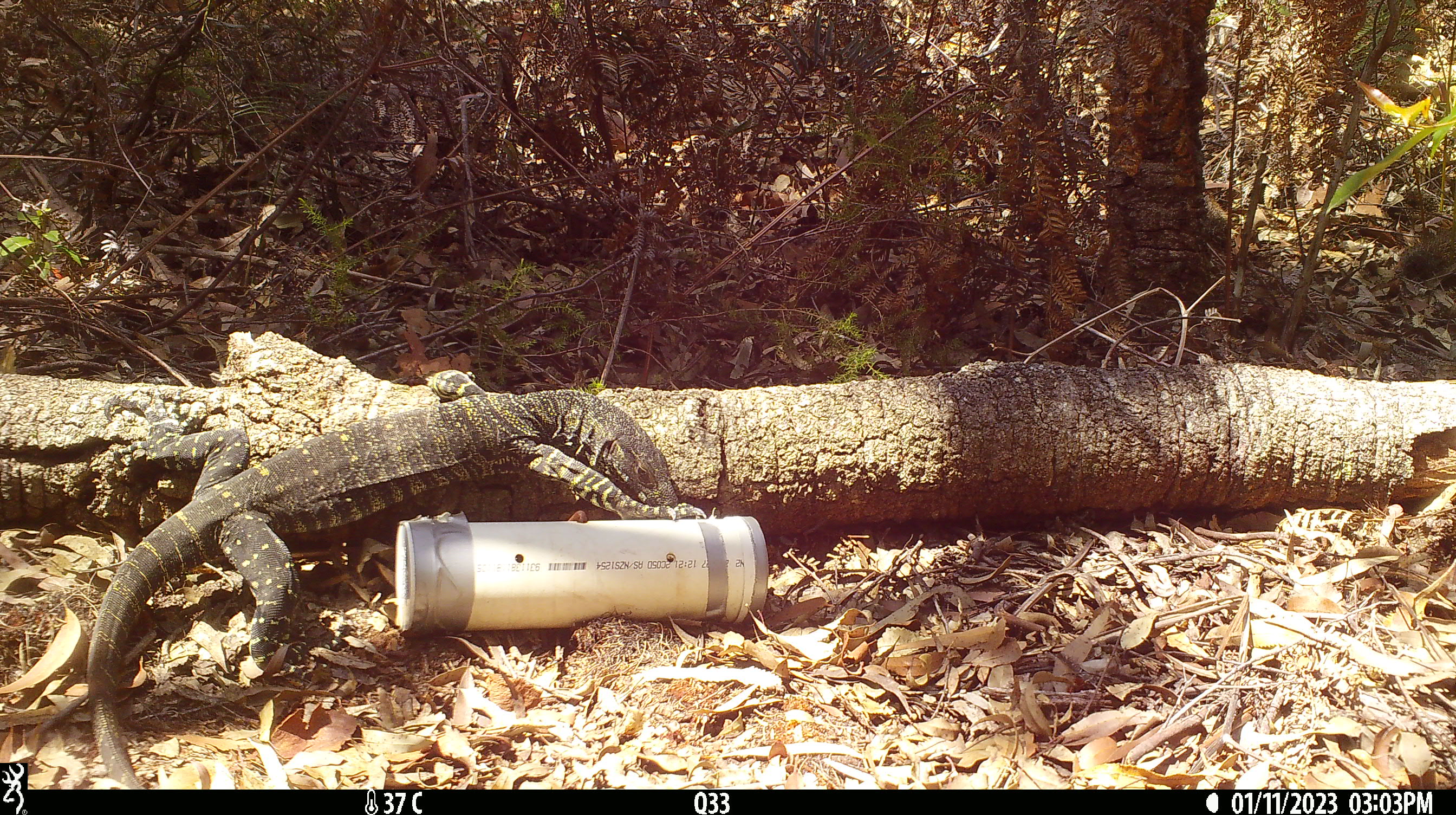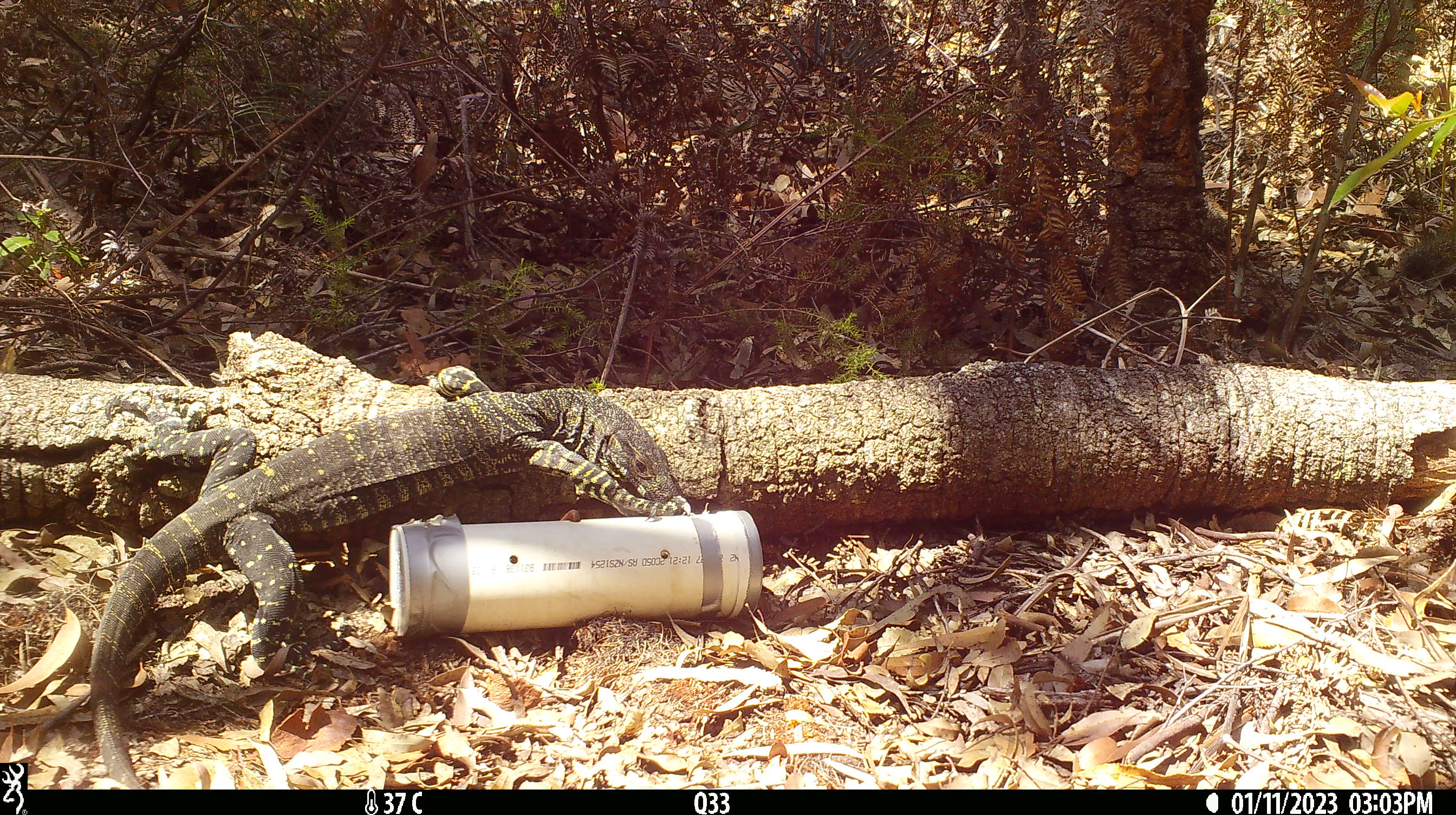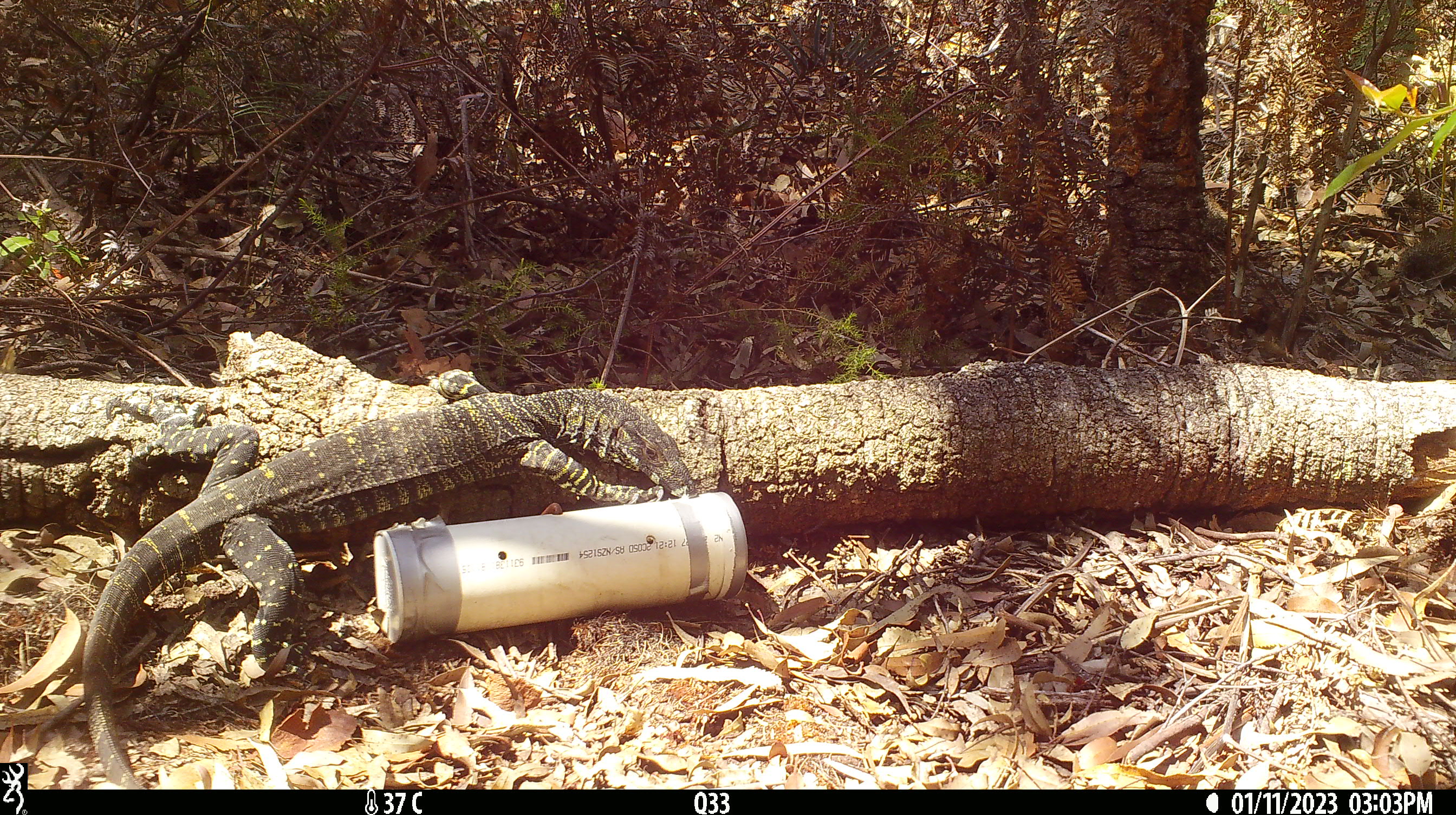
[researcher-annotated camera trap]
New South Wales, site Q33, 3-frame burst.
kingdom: Animalia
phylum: Chordata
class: Reptilia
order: Squamata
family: Varanidae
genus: Varanus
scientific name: Varanus varius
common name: lace monitor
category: goanna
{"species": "goanna (lace monitor) (Varanus varius)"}